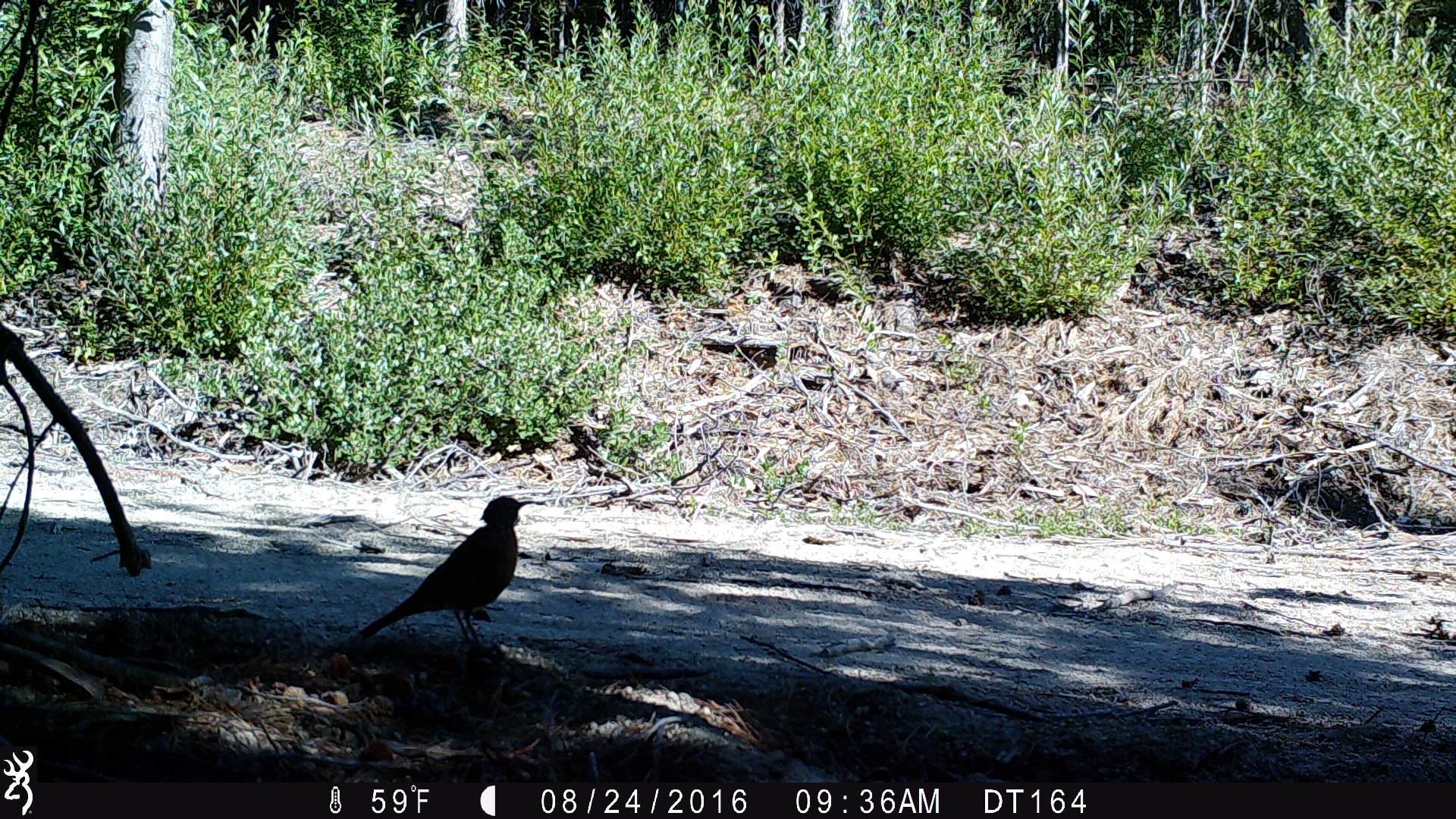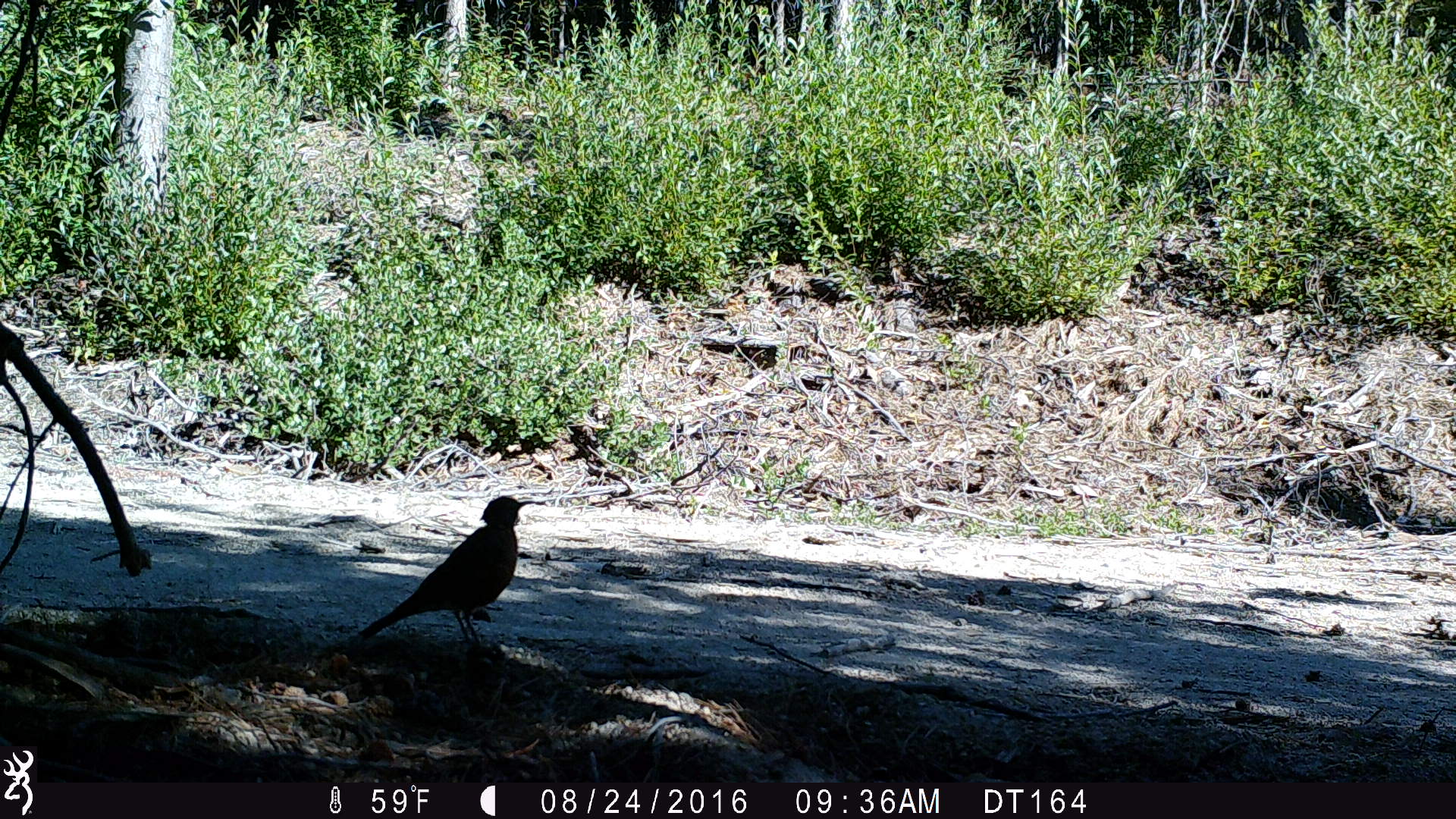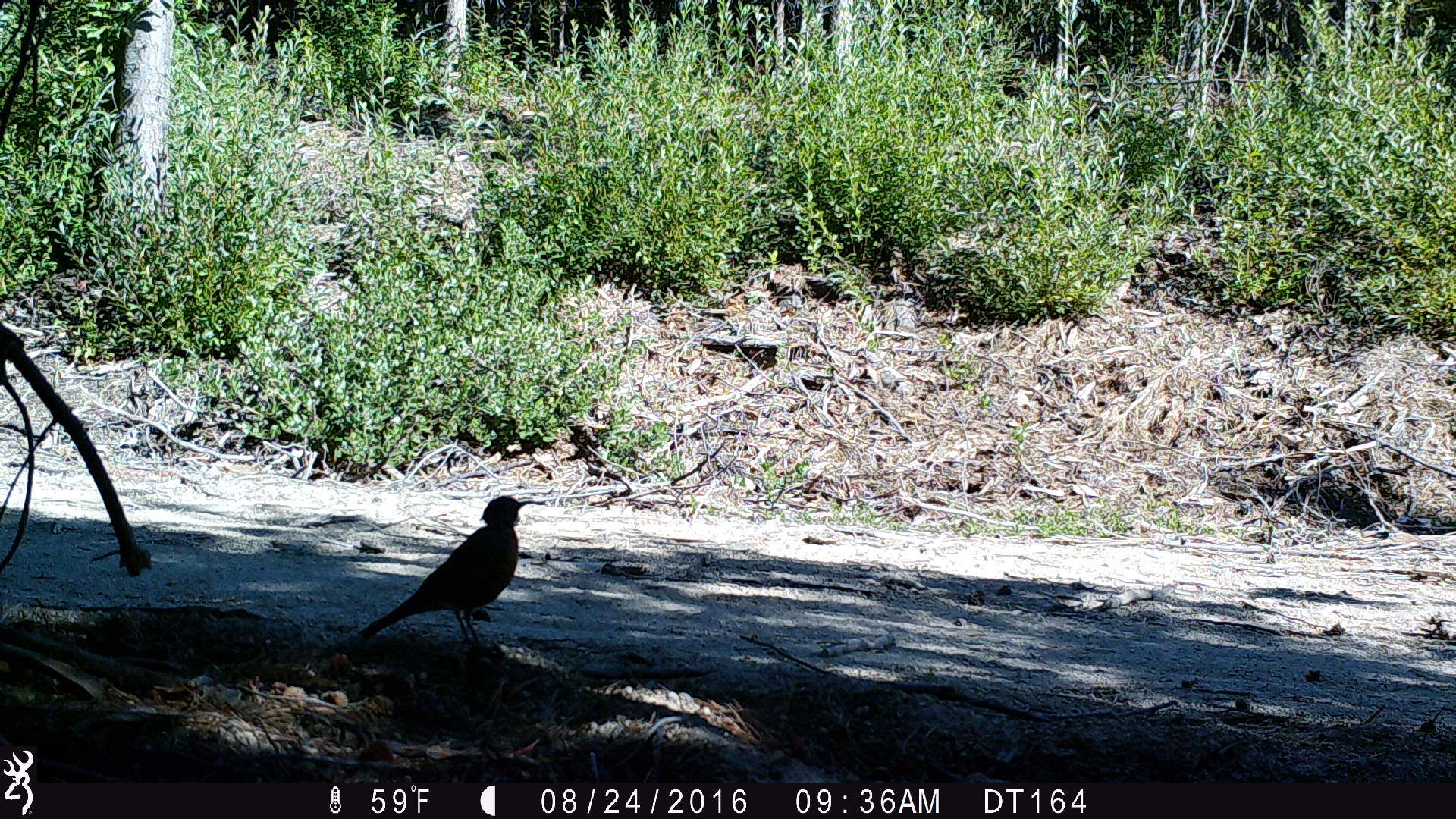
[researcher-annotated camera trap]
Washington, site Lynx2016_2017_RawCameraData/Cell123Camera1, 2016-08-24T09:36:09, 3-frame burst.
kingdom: Animalia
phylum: Chordata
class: Aves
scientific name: Aves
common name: birds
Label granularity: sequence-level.